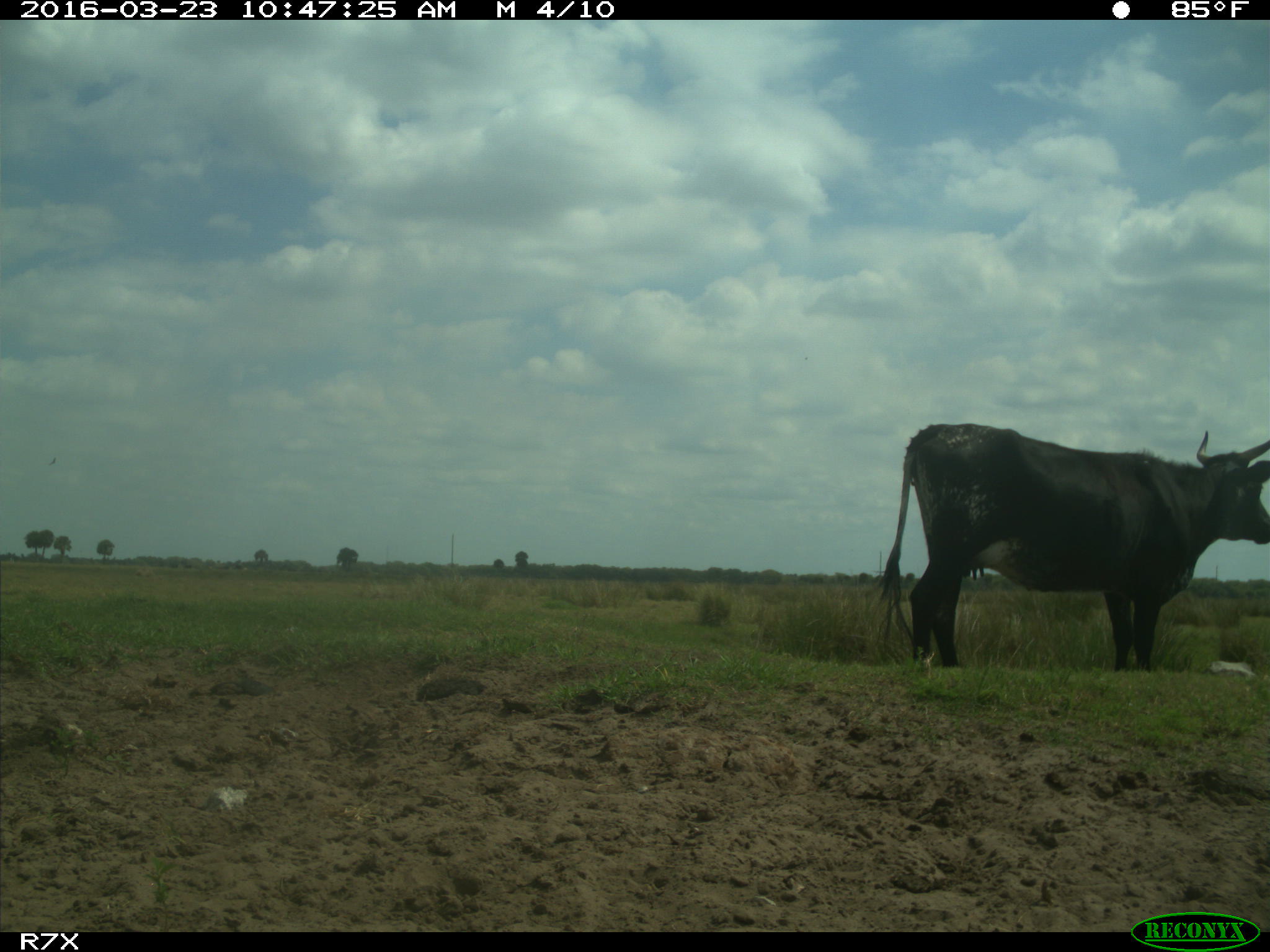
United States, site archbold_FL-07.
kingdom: Animalia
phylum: Chordata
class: Mammalia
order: Artiodactyla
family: Bovidae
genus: Bos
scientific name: Bos taurus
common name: domestic cow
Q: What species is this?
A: Bos taurus (domestic cow).